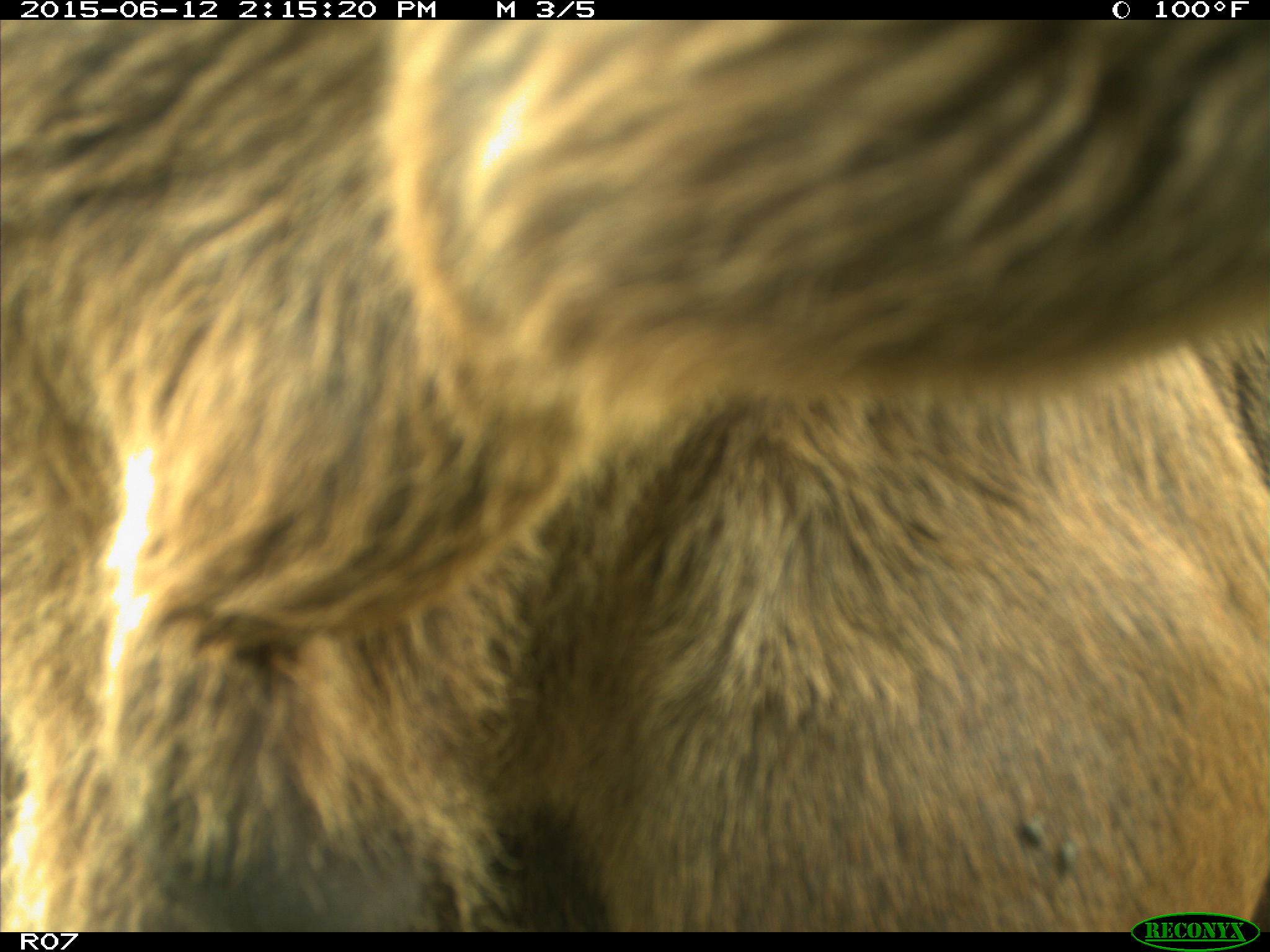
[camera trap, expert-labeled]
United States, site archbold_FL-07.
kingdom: Animalia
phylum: Chordata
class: Mammalia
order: Artiodactyla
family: Bovidae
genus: Bos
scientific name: Bos taurus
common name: domestic cow